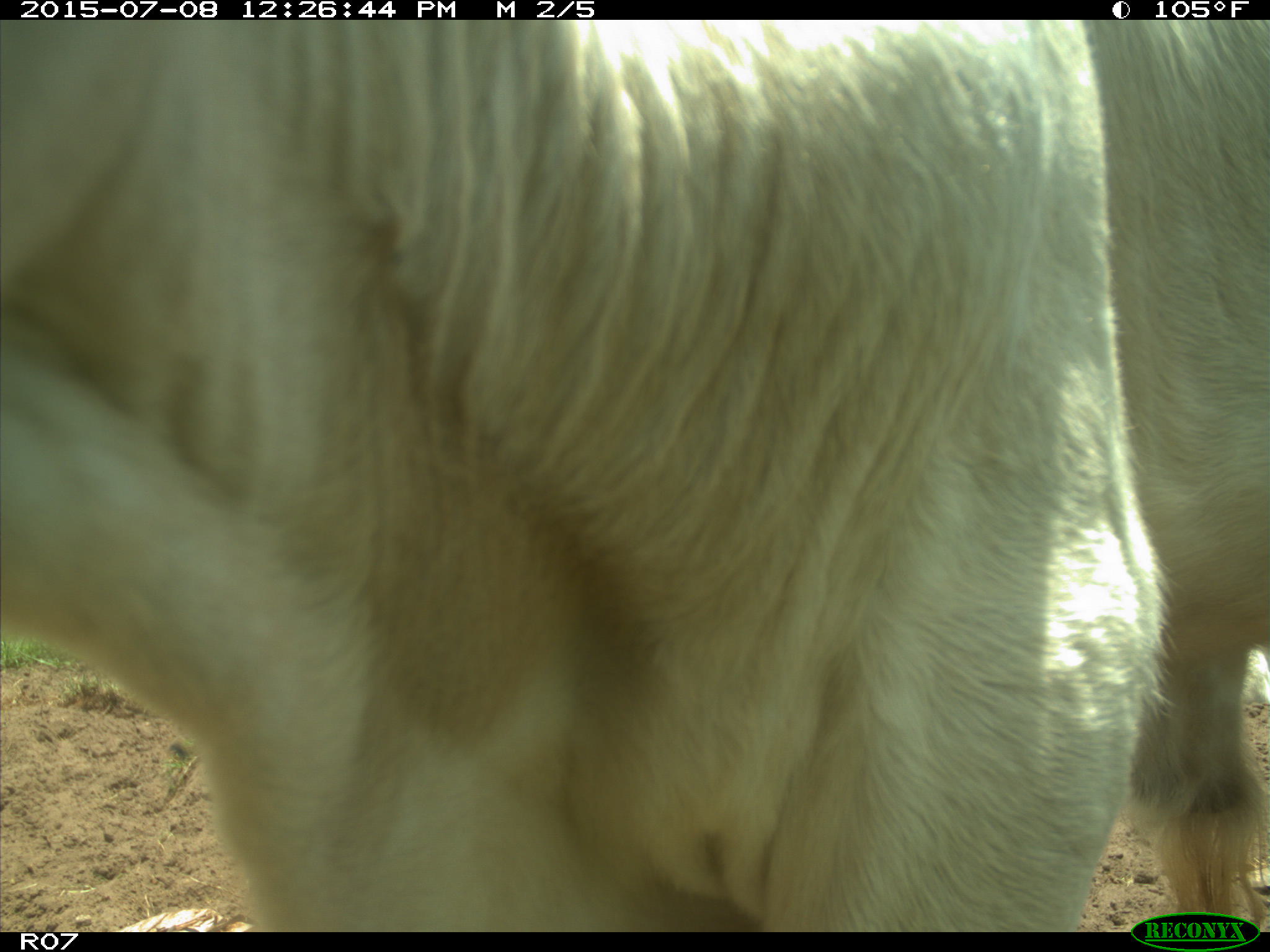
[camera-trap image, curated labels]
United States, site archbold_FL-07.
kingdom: Animalia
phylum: Chordata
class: Mammalia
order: Artiodactyla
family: Bovidae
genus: Bos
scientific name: Bos taurus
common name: domestic cow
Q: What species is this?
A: Bos taurus (domestic cow).